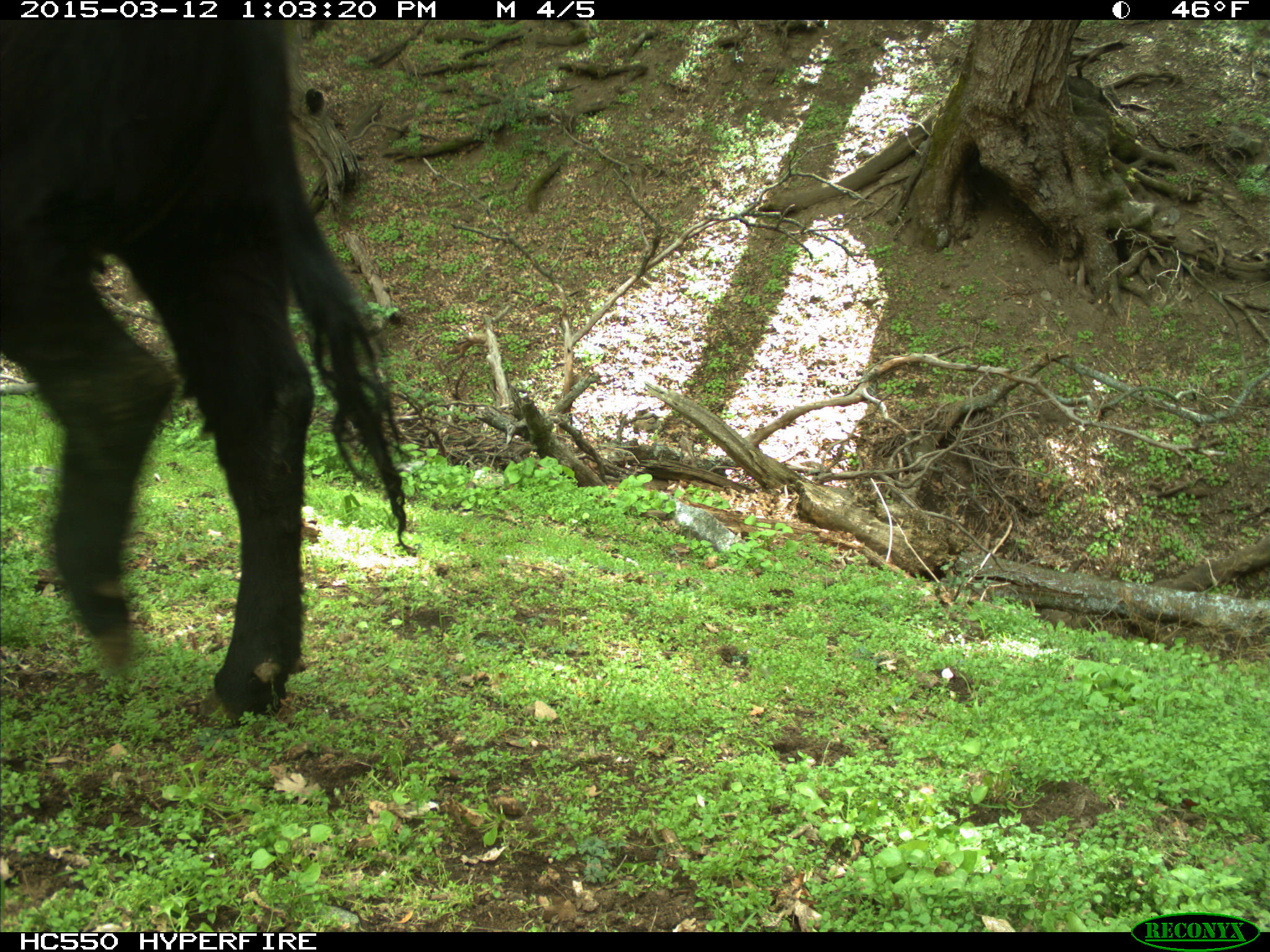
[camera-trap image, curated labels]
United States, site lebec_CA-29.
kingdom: Animalia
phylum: Chordata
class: Mammalia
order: Artiodactyla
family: Bovidae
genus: Bos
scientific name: Bos taurus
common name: domestic cow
Bos taurus (domestic cow).